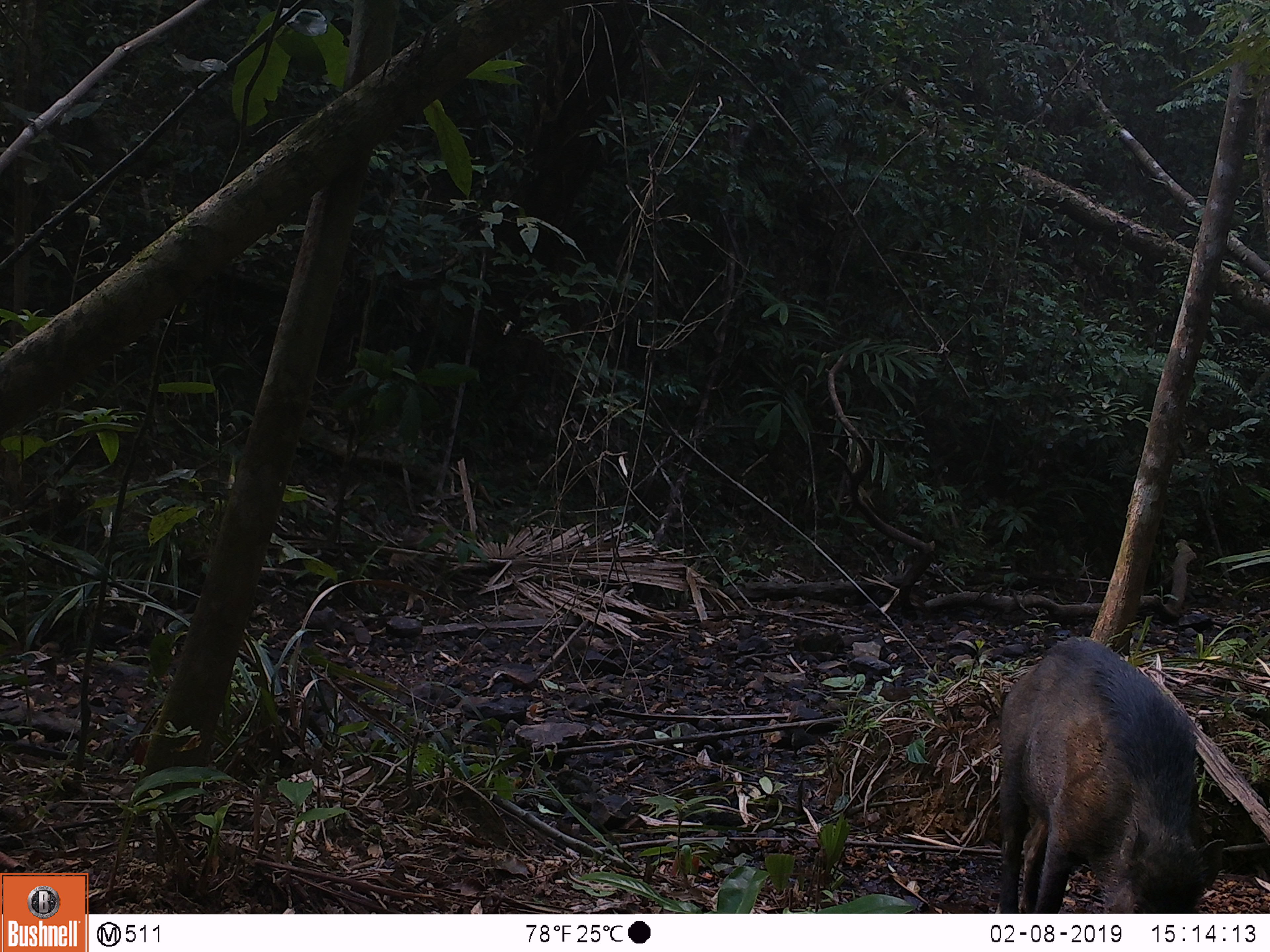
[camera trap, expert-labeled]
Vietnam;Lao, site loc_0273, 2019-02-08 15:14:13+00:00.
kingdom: Animalia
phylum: Chordata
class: Mammalia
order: Artiodactyla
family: Suidae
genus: Sus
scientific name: Sus scrofa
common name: eurasian wild pig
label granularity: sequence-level